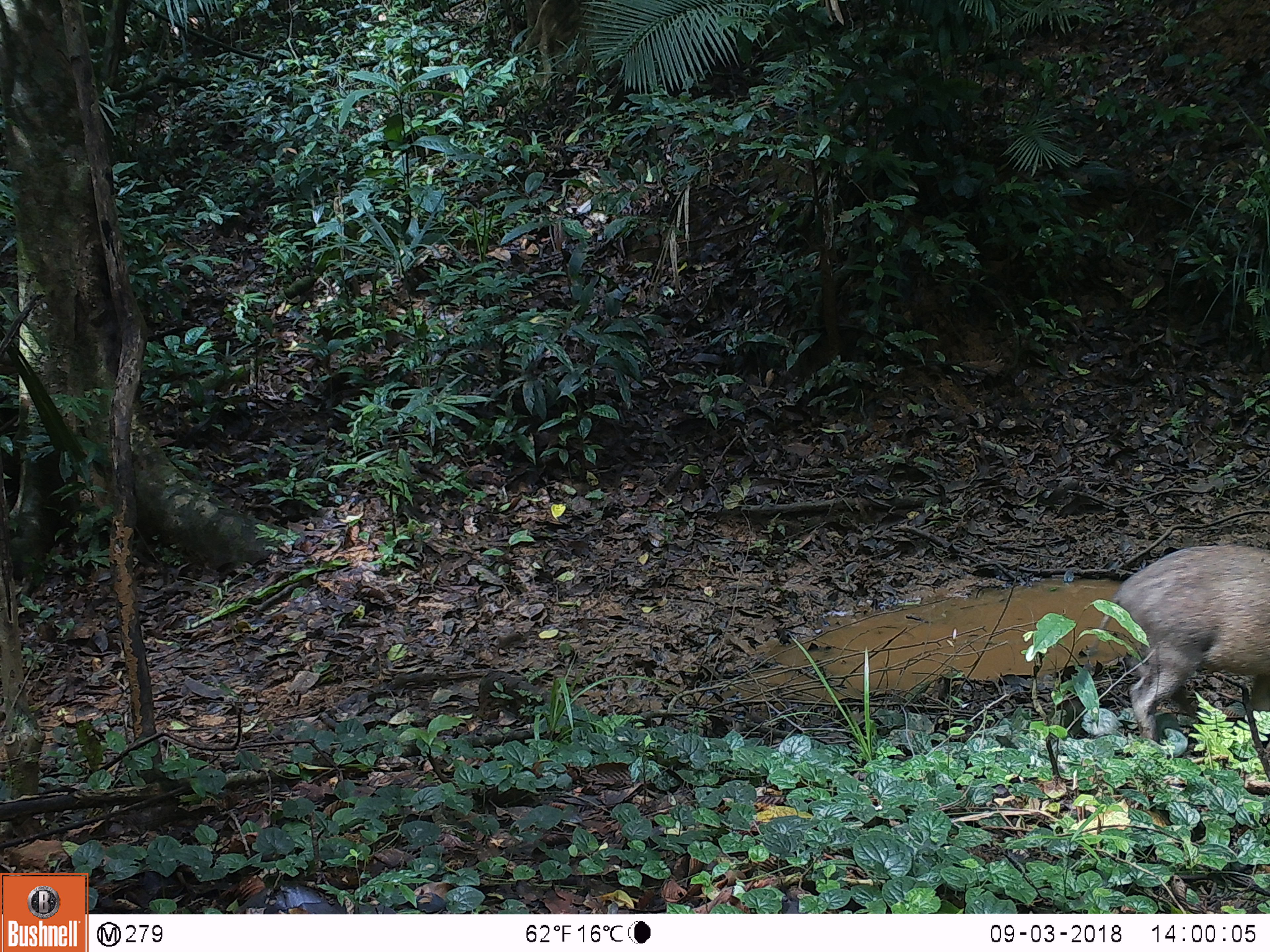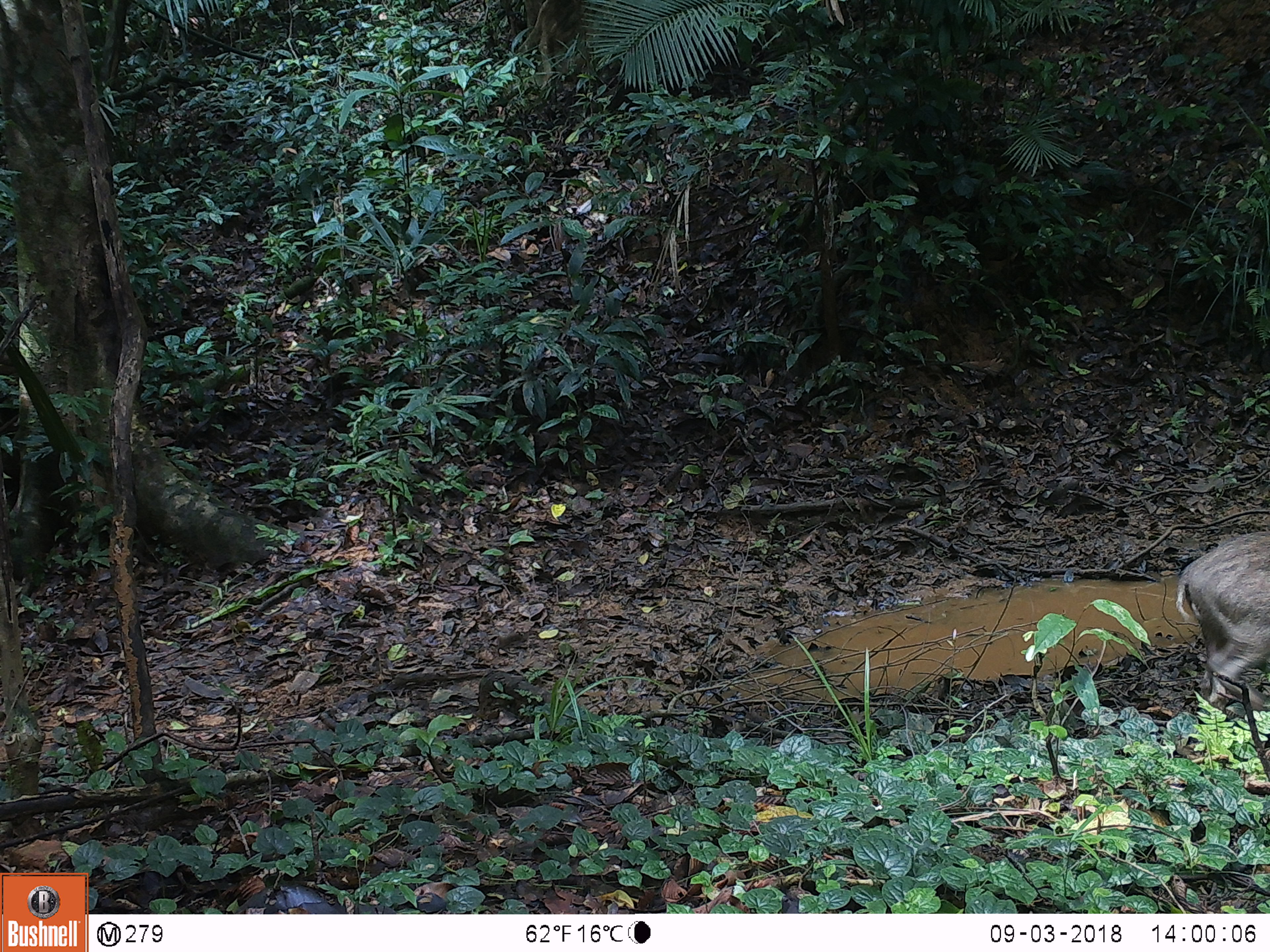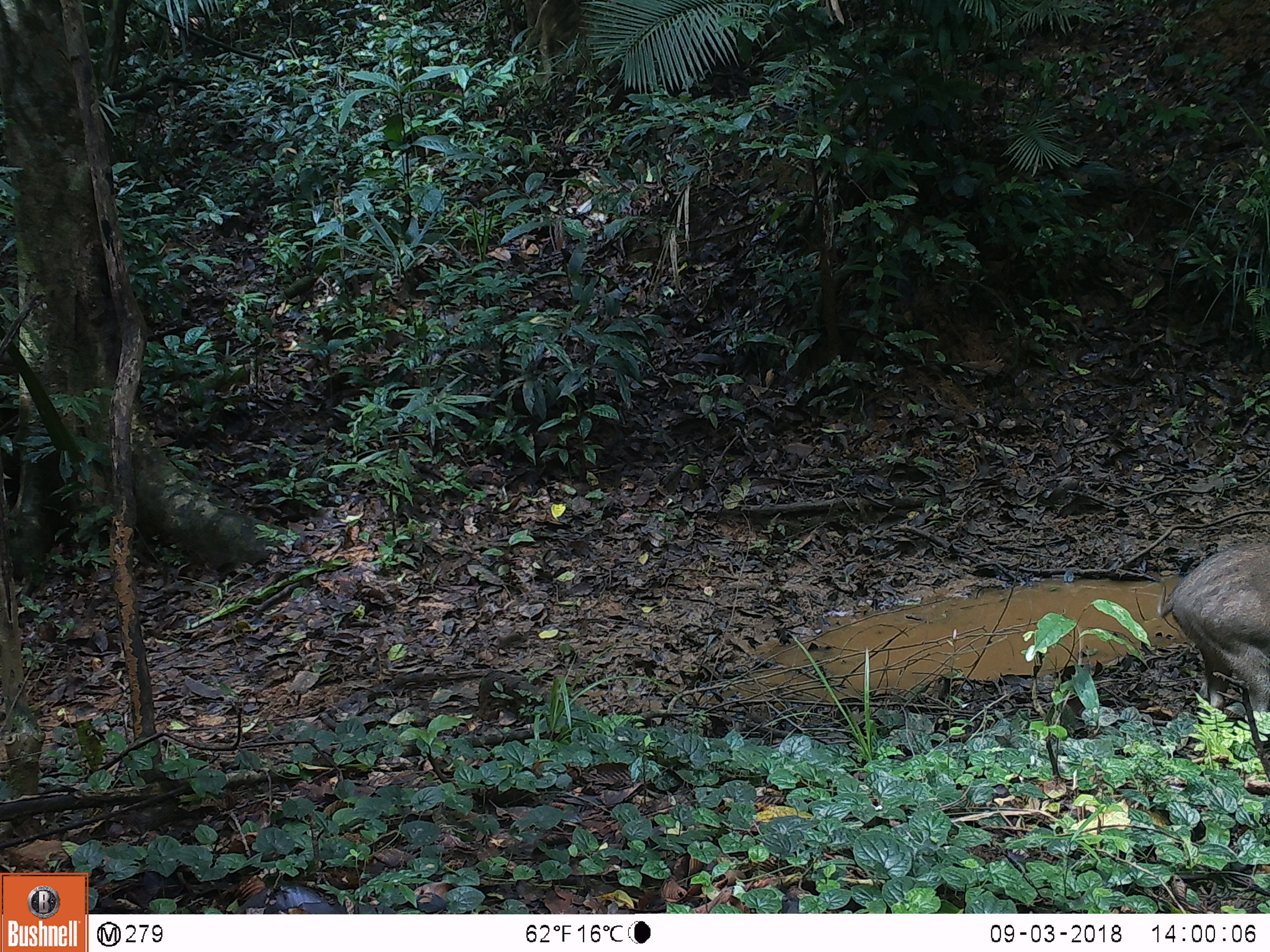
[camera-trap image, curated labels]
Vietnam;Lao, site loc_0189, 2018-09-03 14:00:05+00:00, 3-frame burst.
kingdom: Animalia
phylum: Chordata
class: Mammalia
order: Artiodactyla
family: Suidae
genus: Sus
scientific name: Sus scrofa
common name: eurasian wild pig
Eurasian wild pig (Sus scrofa). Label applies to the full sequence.